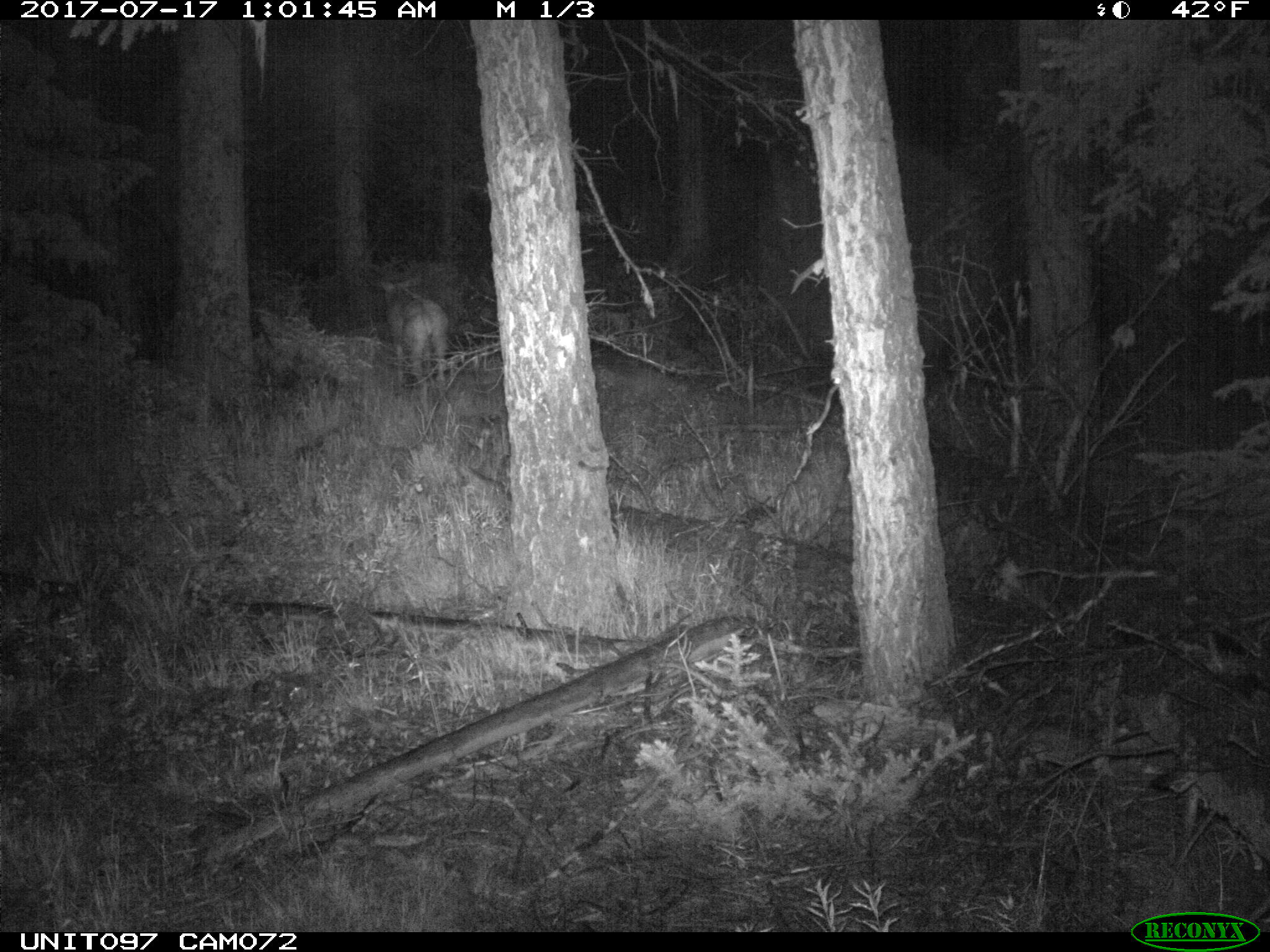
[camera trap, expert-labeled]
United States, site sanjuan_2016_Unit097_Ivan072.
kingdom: Animalia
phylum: Chordata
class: Mammalia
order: Artiodactyla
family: Cervidae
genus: Odocoileus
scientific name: Odocoileus hemionus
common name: mule deer